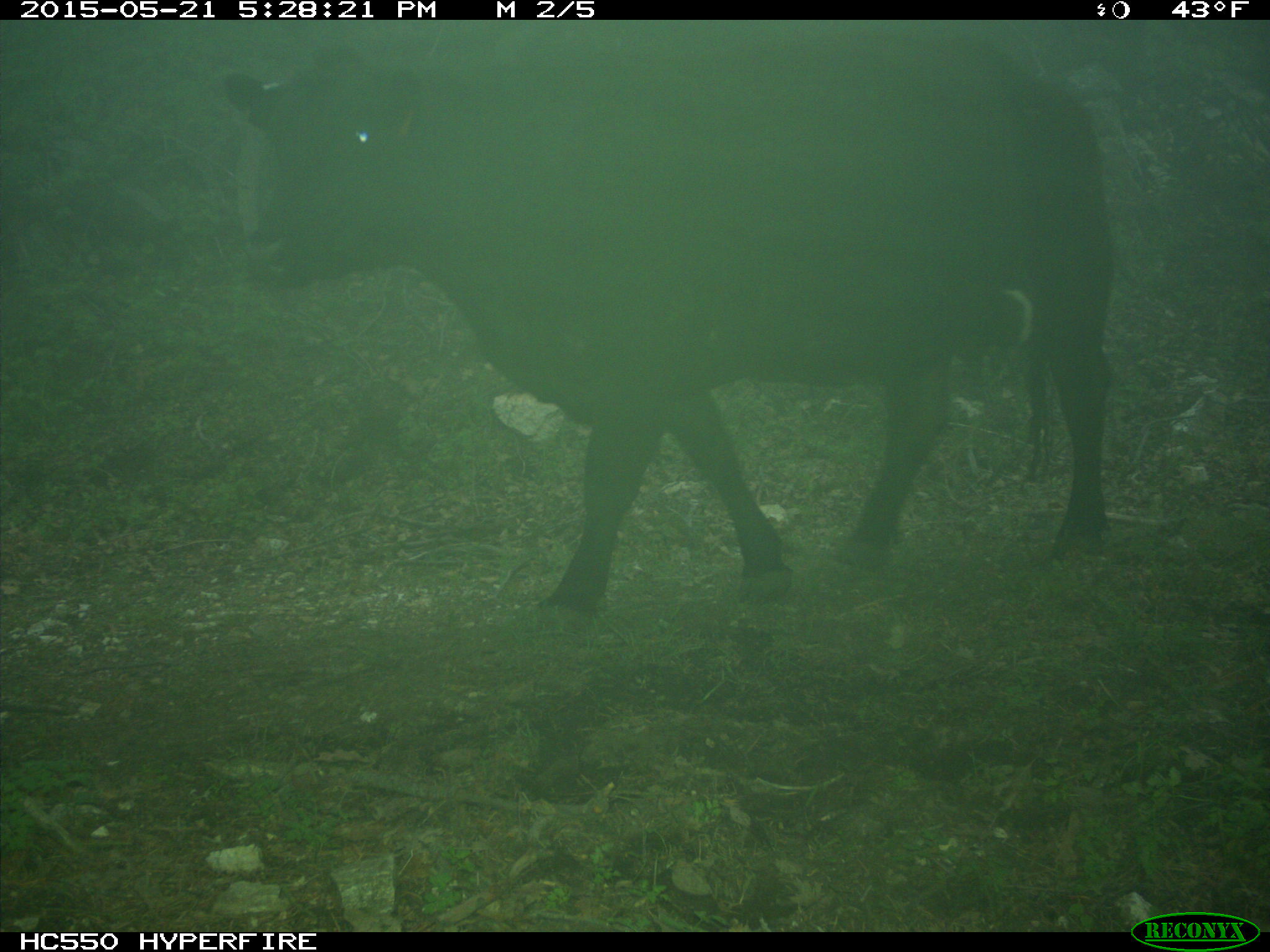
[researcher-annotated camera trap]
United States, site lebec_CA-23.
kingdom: Animalia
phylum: Chordata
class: Mammalia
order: Artiodactyla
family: Bovidae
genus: Bos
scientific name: Bos taurus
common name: domestic cow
Bos taurus (domestic cow).